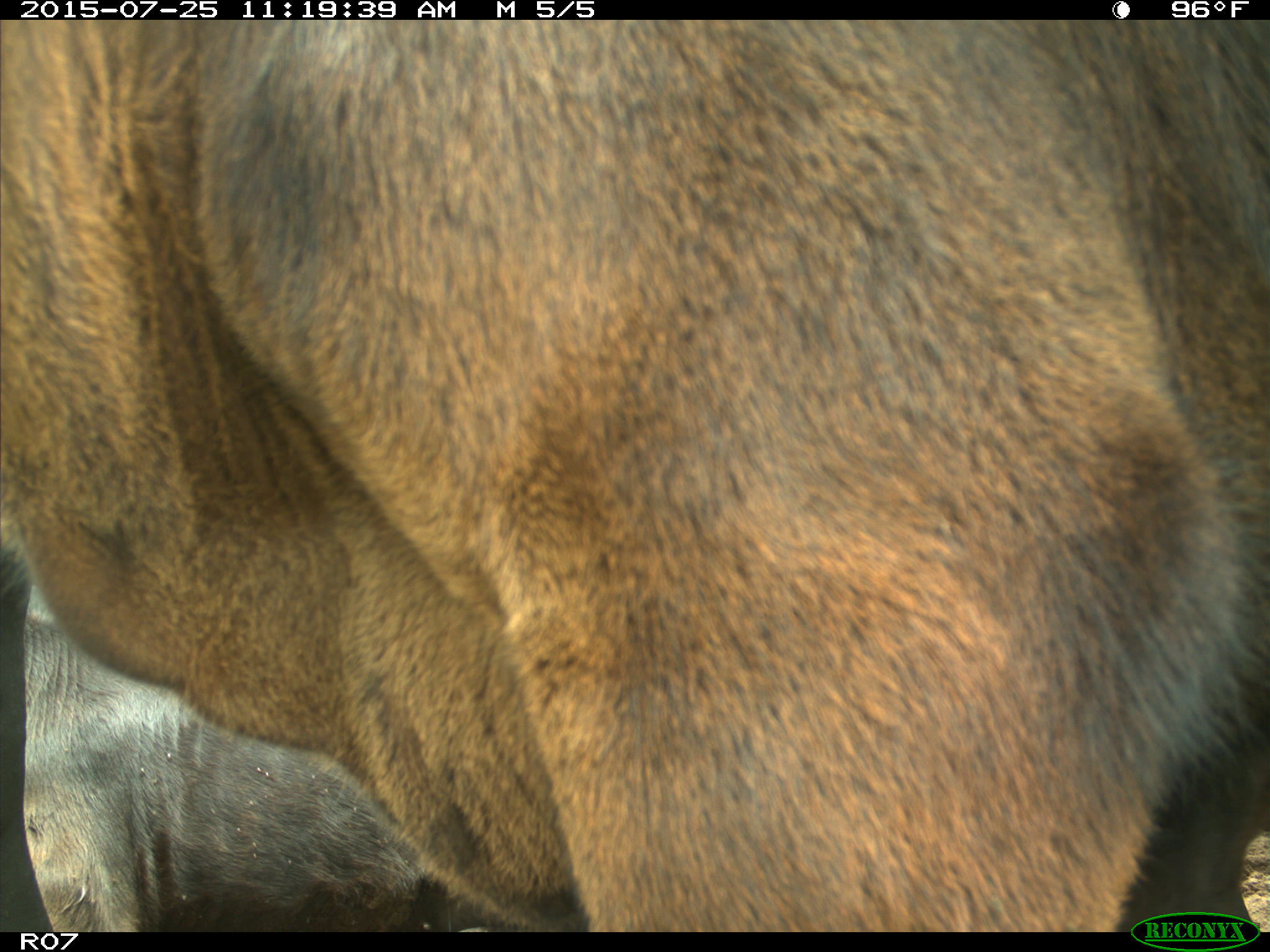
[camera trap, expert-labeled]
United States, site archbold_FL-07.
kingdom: Animalia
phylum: Chordata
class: Mammalia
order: Artiodactyla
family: Bovidae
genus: Bos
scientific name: Bos taurus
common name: domestic cow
Bos taurus (domestic cow).